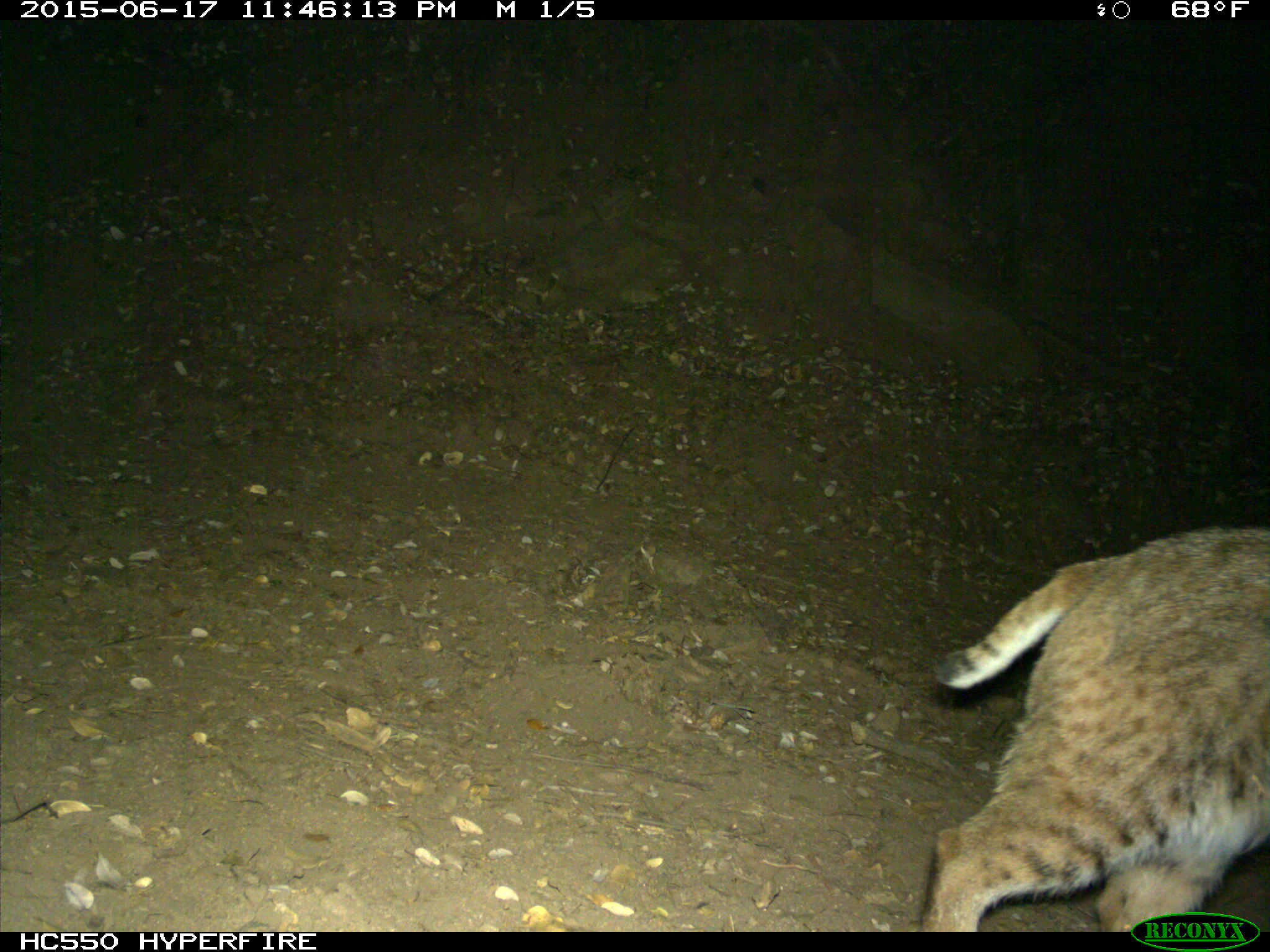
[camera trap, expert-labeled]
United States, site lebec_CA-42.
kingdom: Animalia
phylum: Chordata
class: Mammalia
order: Carnivora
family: Felidae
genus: Lynx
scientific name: Lynx rufus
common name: bobcat